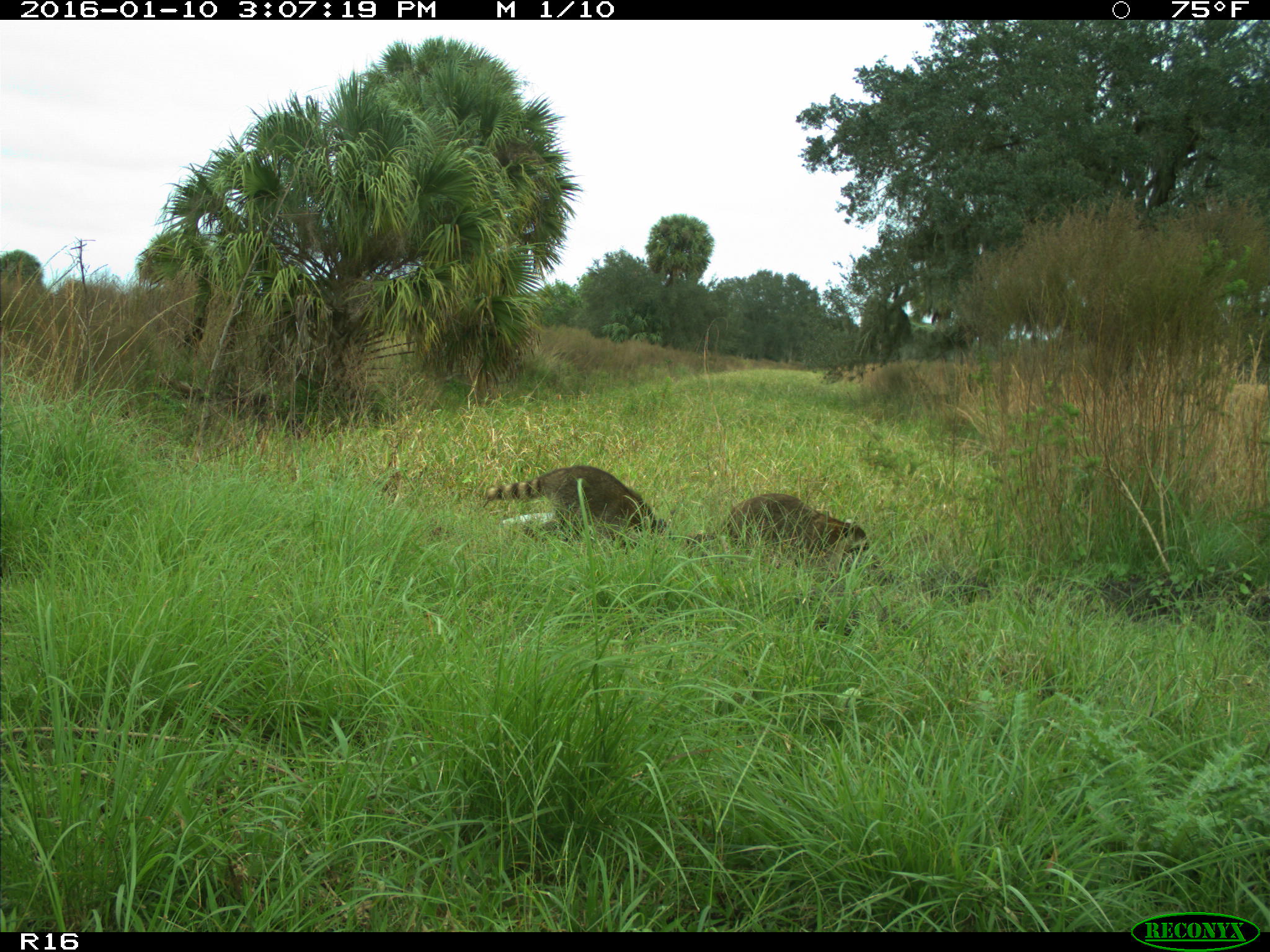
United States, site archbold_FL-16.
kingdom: Animalia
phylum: Chordata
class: Mammalia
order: Carnivora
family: Procyonidae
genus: Procyon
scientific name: Procyon lotor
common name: common raccoon